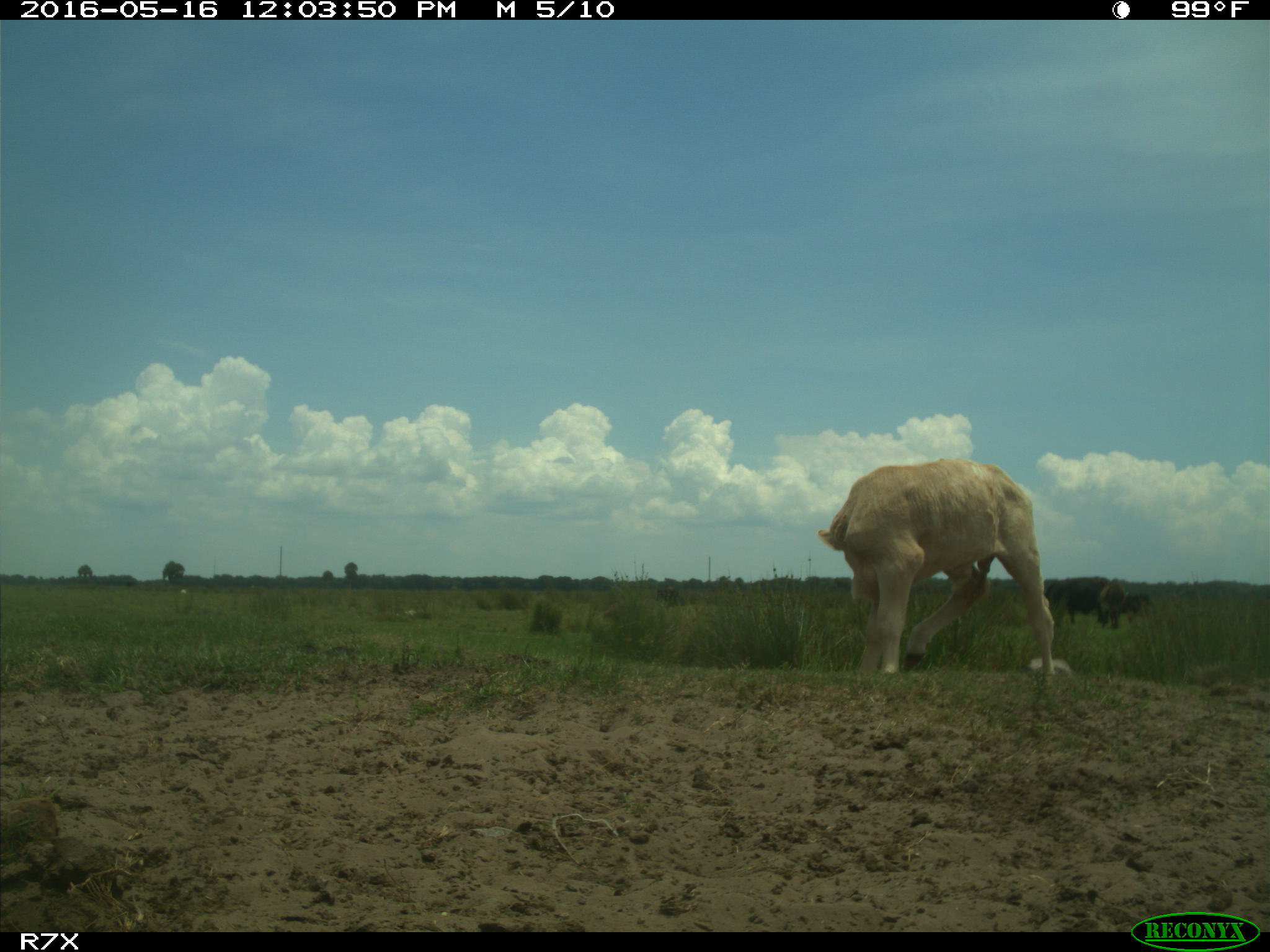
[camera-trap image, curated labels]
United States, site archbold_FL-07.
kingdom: Animalia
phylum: Chordata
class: Mammalia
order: Artiodactyla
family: Bovidae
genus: Bos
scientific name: Bos taurus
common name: domestic cow